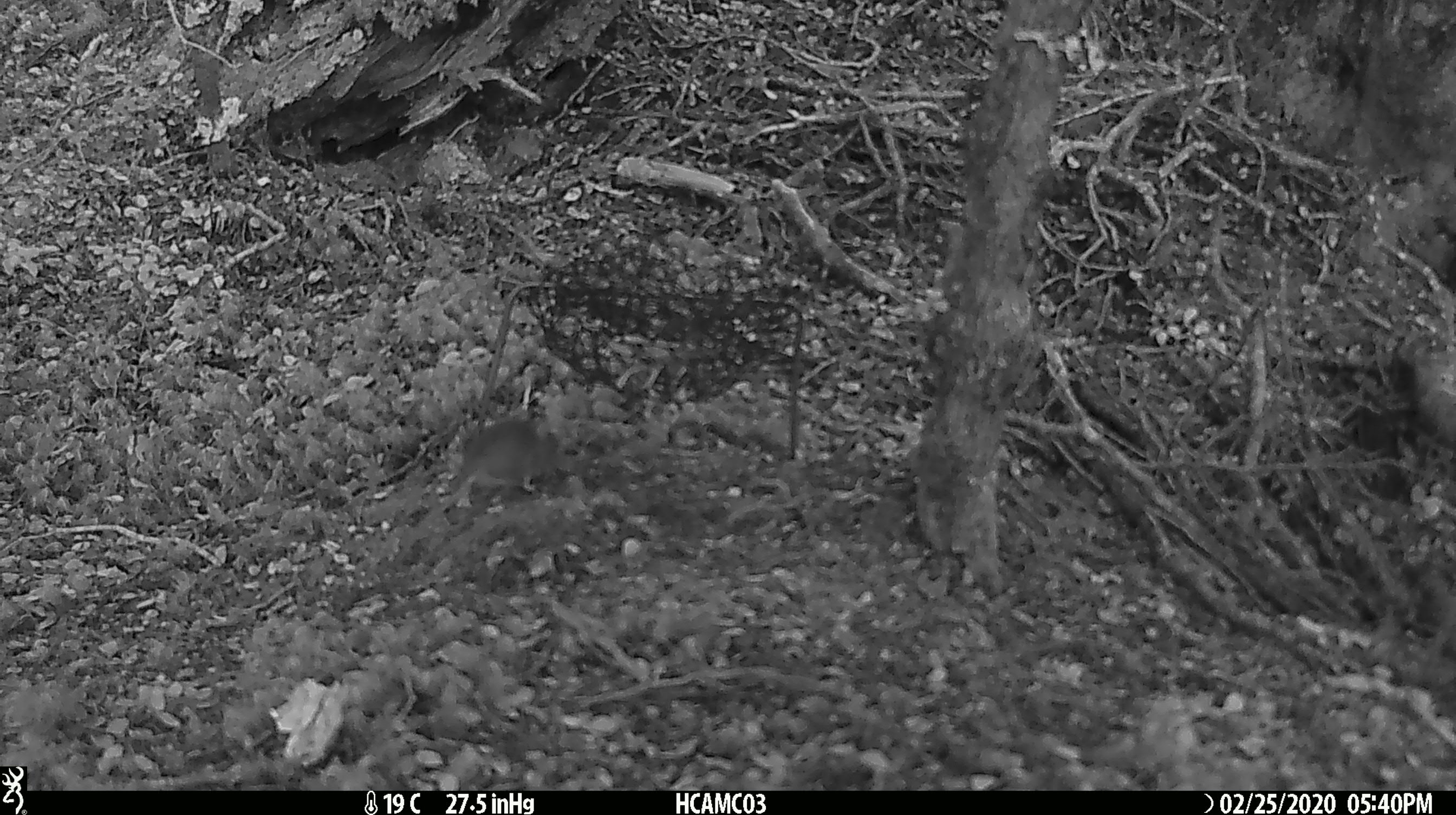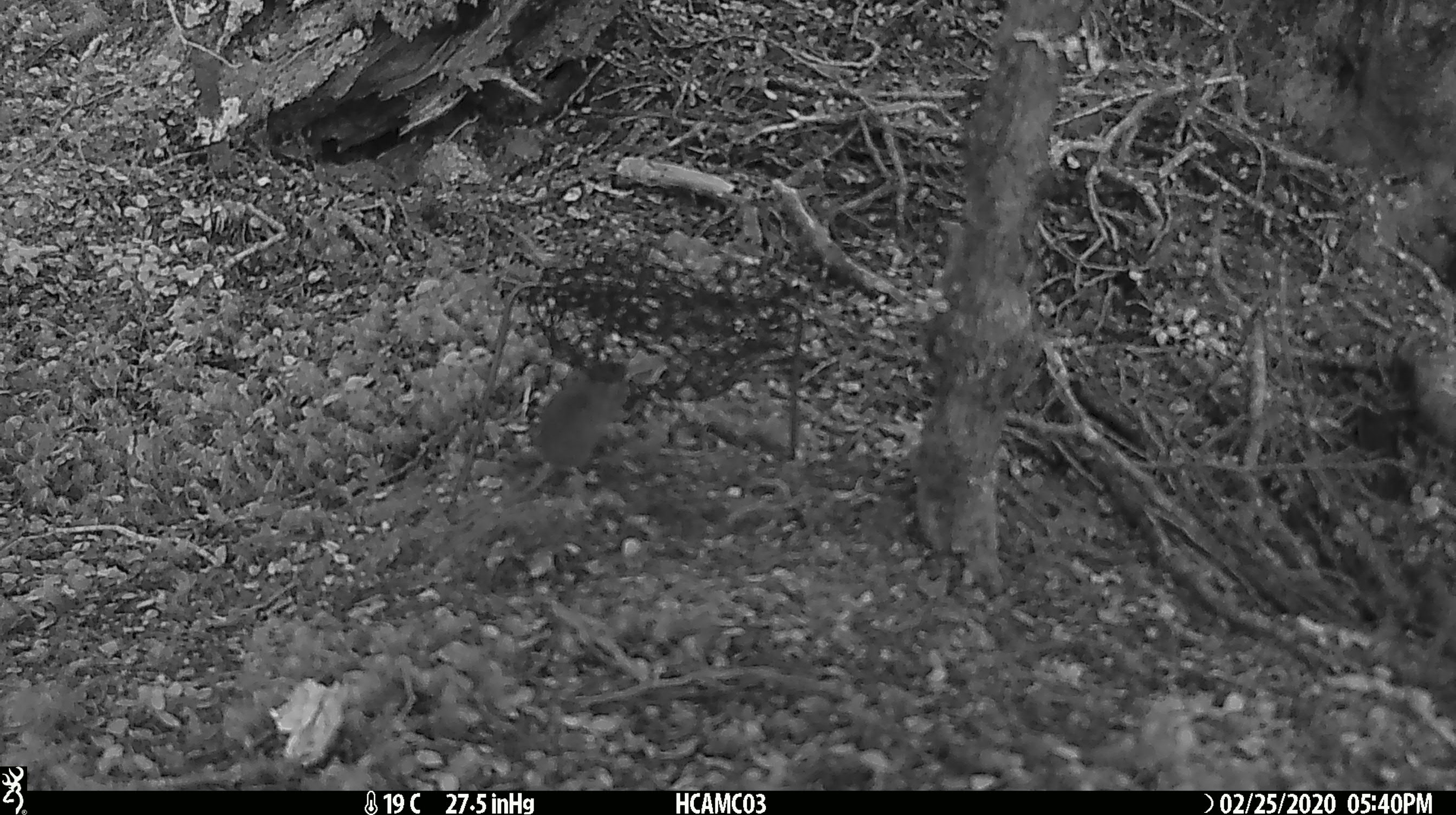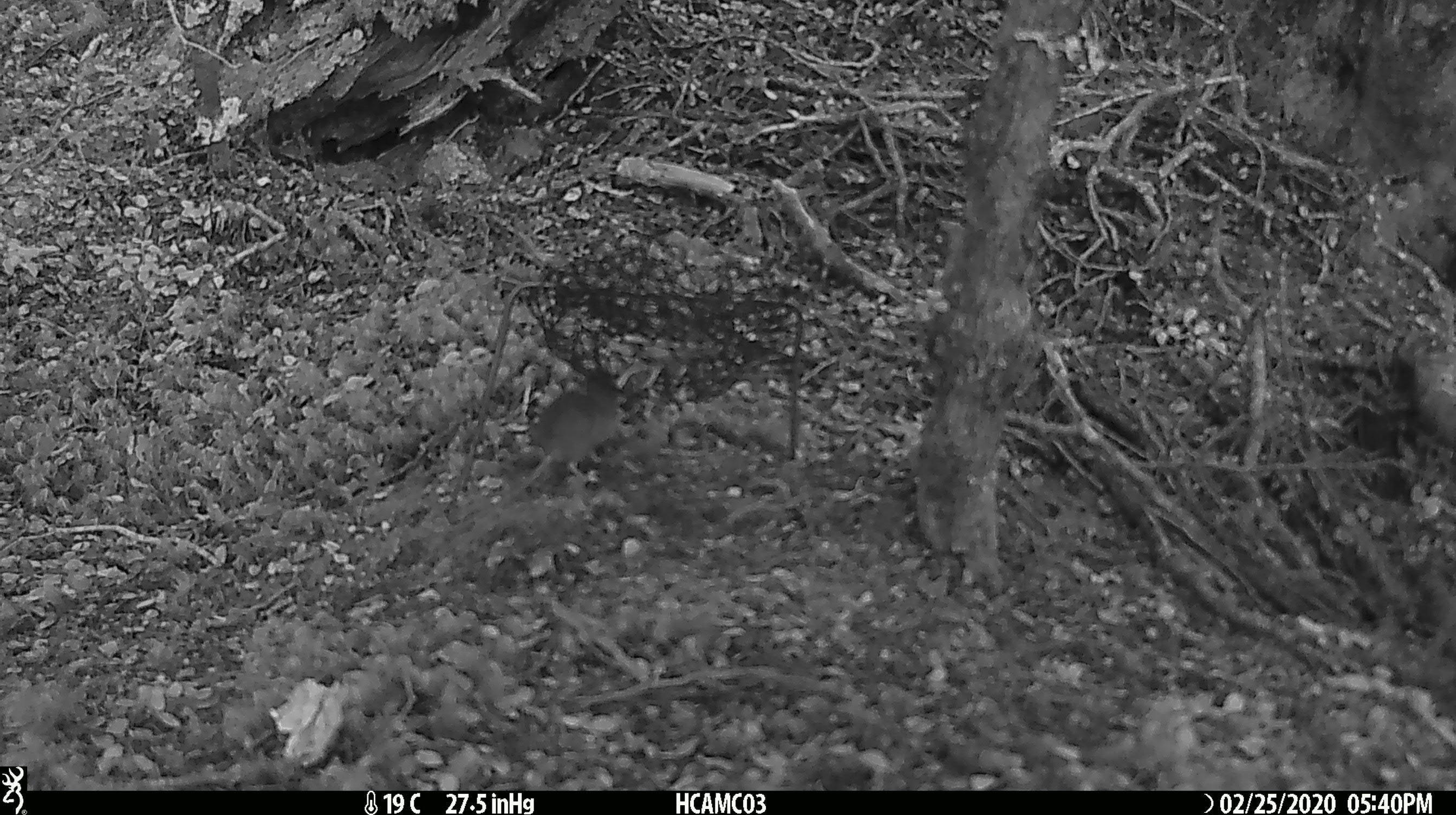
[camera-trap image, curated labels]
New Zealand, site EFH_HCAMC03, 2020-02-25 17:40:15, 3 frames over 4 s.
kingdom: Animalia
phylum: Chordata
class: Mammalia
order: Rodentia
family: Muridae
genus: Mus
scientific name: Mus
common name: mouse